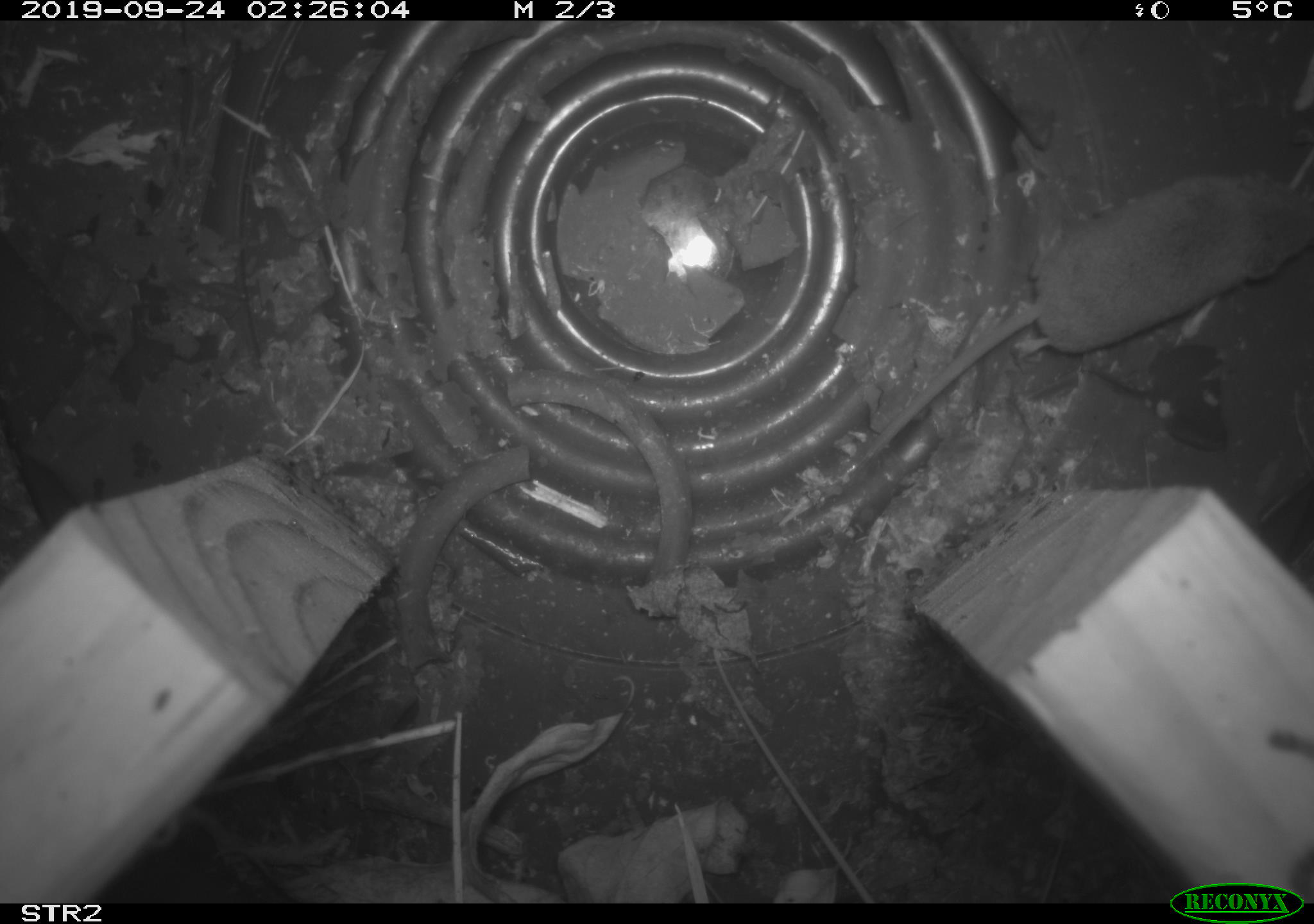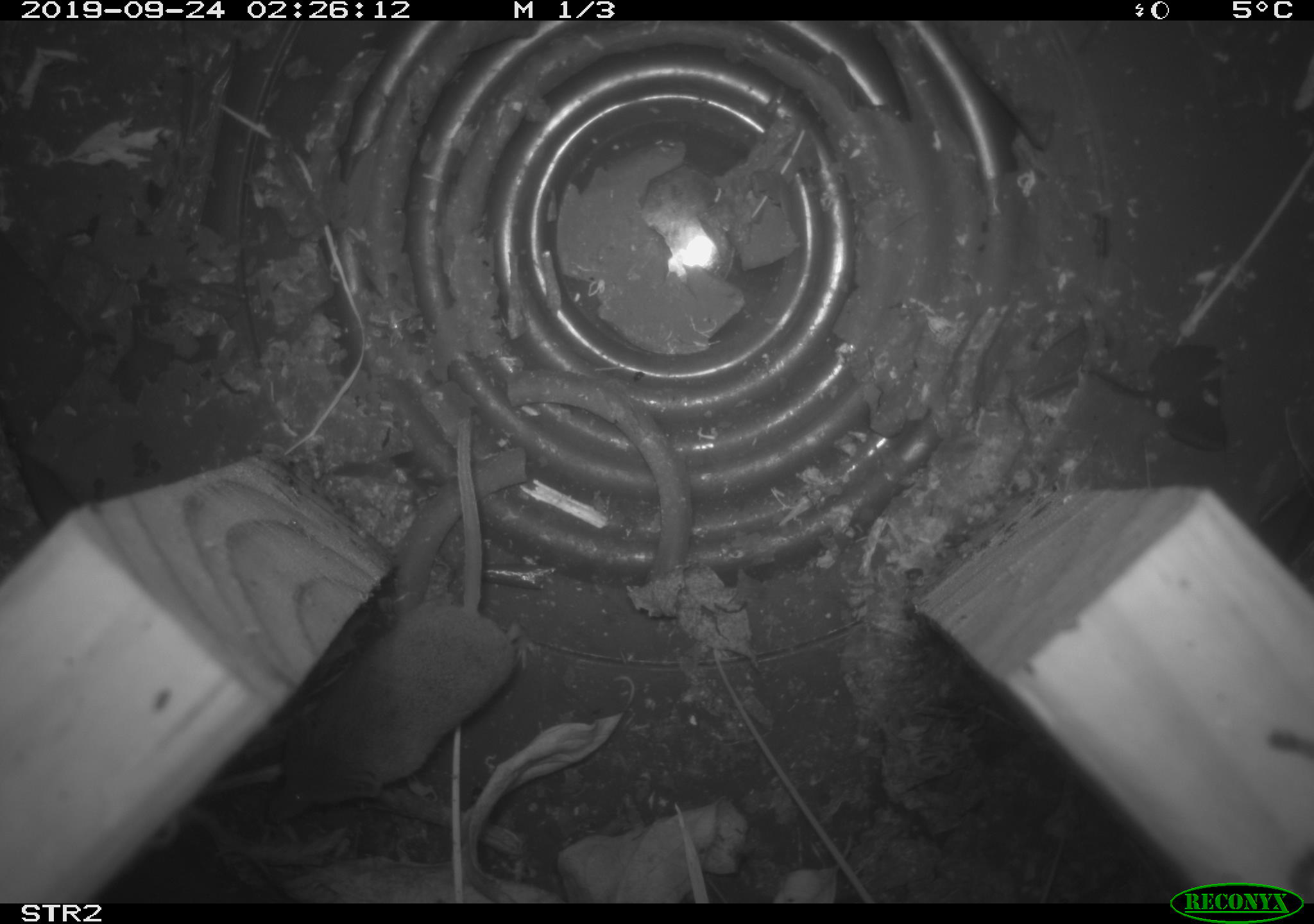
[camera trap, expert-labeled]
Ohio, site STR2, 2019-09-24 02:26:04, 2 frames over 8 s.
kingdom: Animalia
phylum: Chordata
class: Mammalia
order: Eulipotyphla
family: Soricidae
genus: Sorex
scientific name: Sorex cinereus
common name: masked shrew